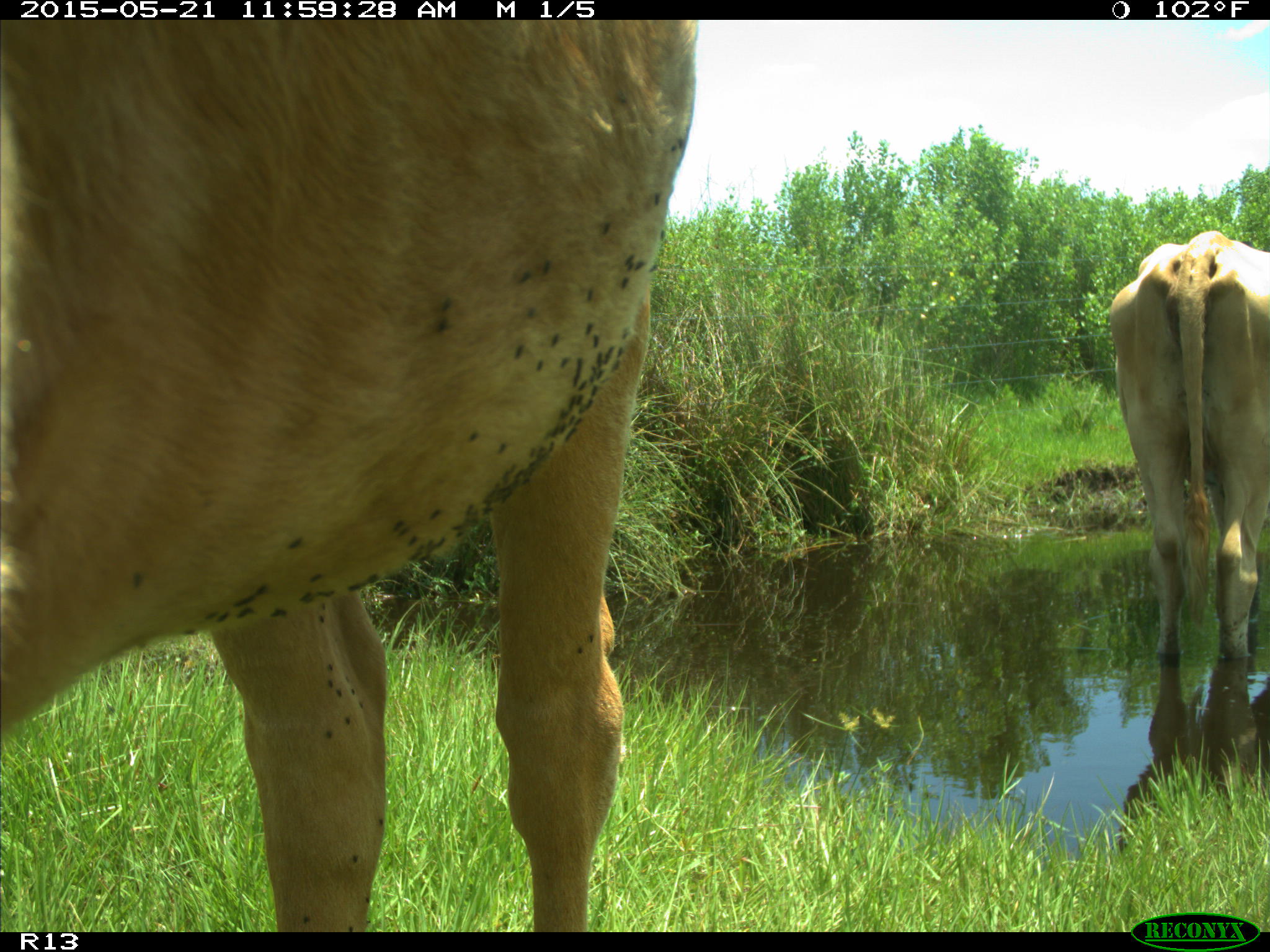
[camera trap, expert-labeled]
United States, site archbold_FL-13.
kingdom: Animalia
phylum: Chordata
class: Mammalia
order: Artiodactyla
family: Bovidae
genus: Bos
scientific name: Bos taurus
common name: domestic cow